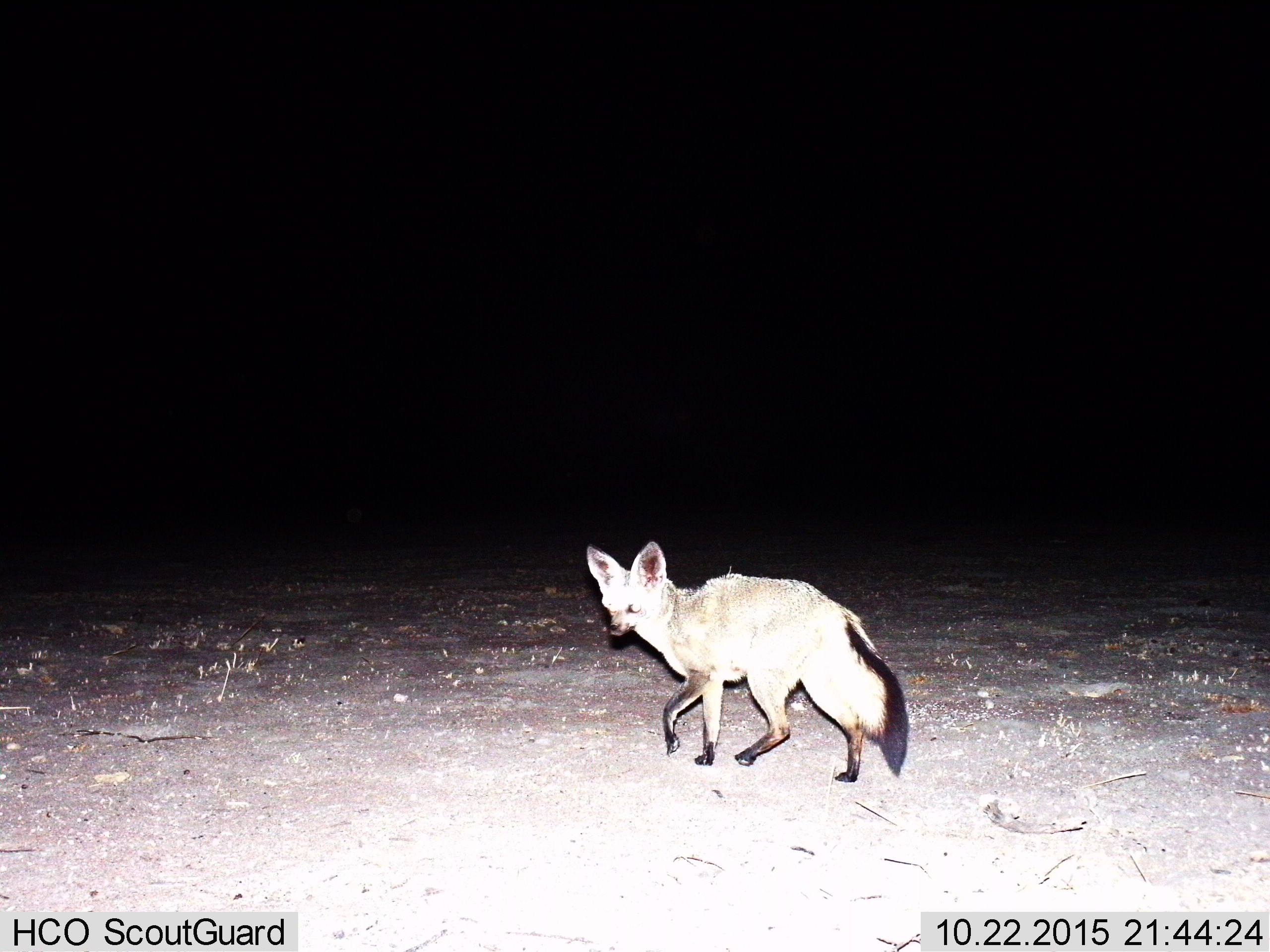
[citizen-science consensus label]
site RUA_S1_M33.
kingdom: Animalia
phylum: Chordata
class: Mammalia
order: Carnivora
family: Canidae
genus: Otocyon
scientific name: Otocyon megalotis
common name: bat-eared fox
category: foxbateared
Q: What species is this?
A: Foxbateared (bat-eared fox) (Otocyon megalotis).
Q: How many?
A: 1.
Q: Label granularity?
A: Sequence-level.